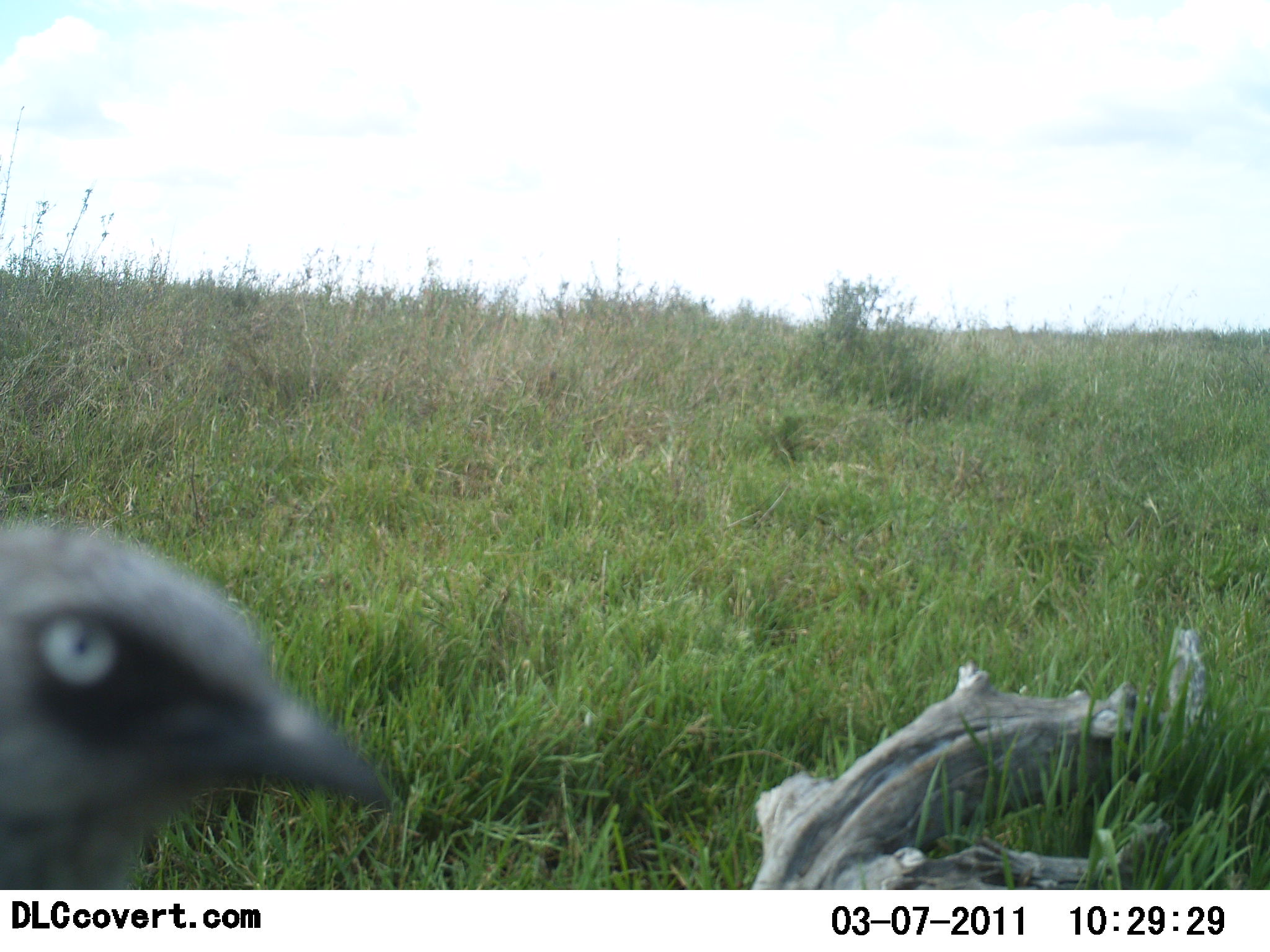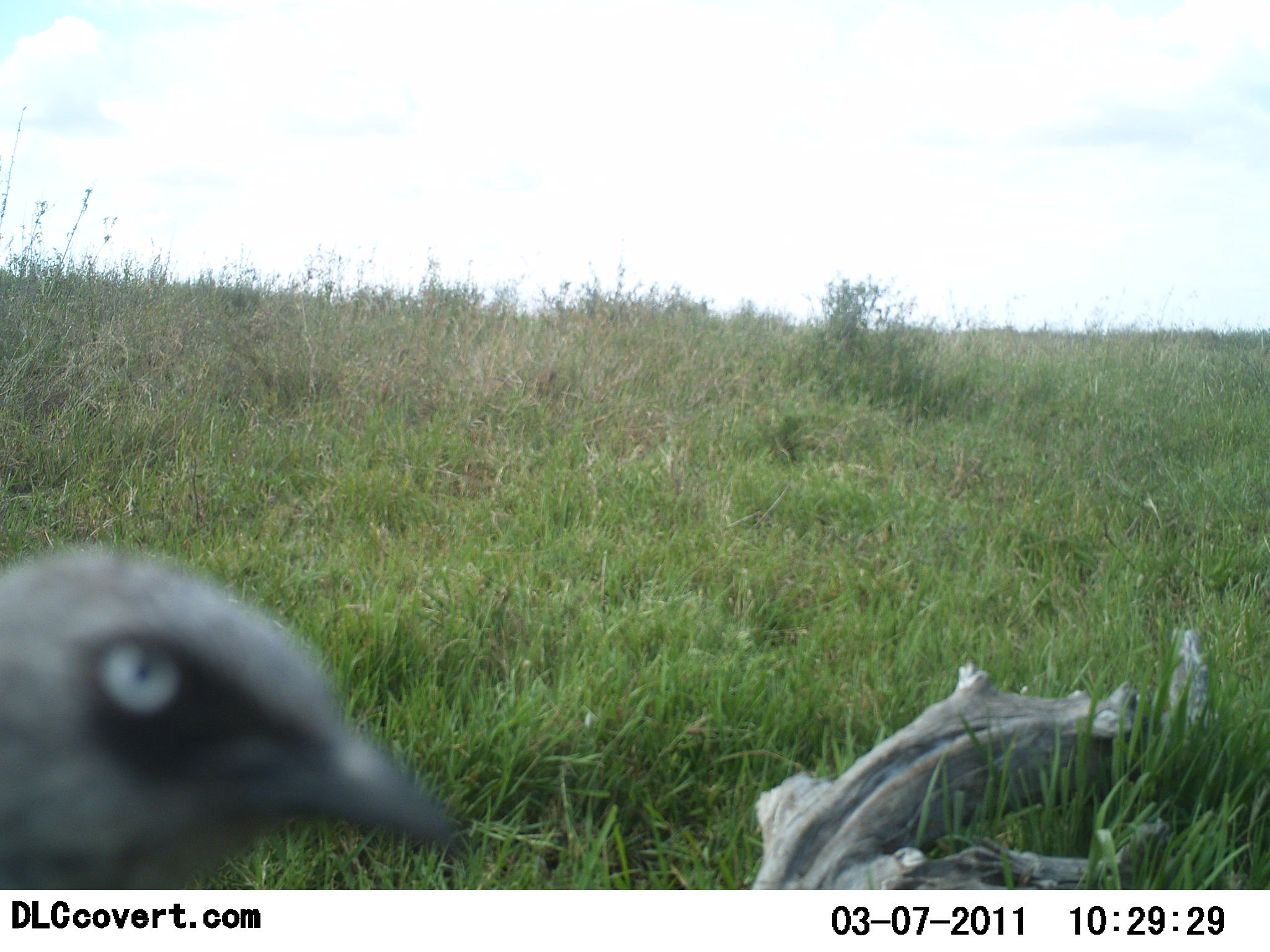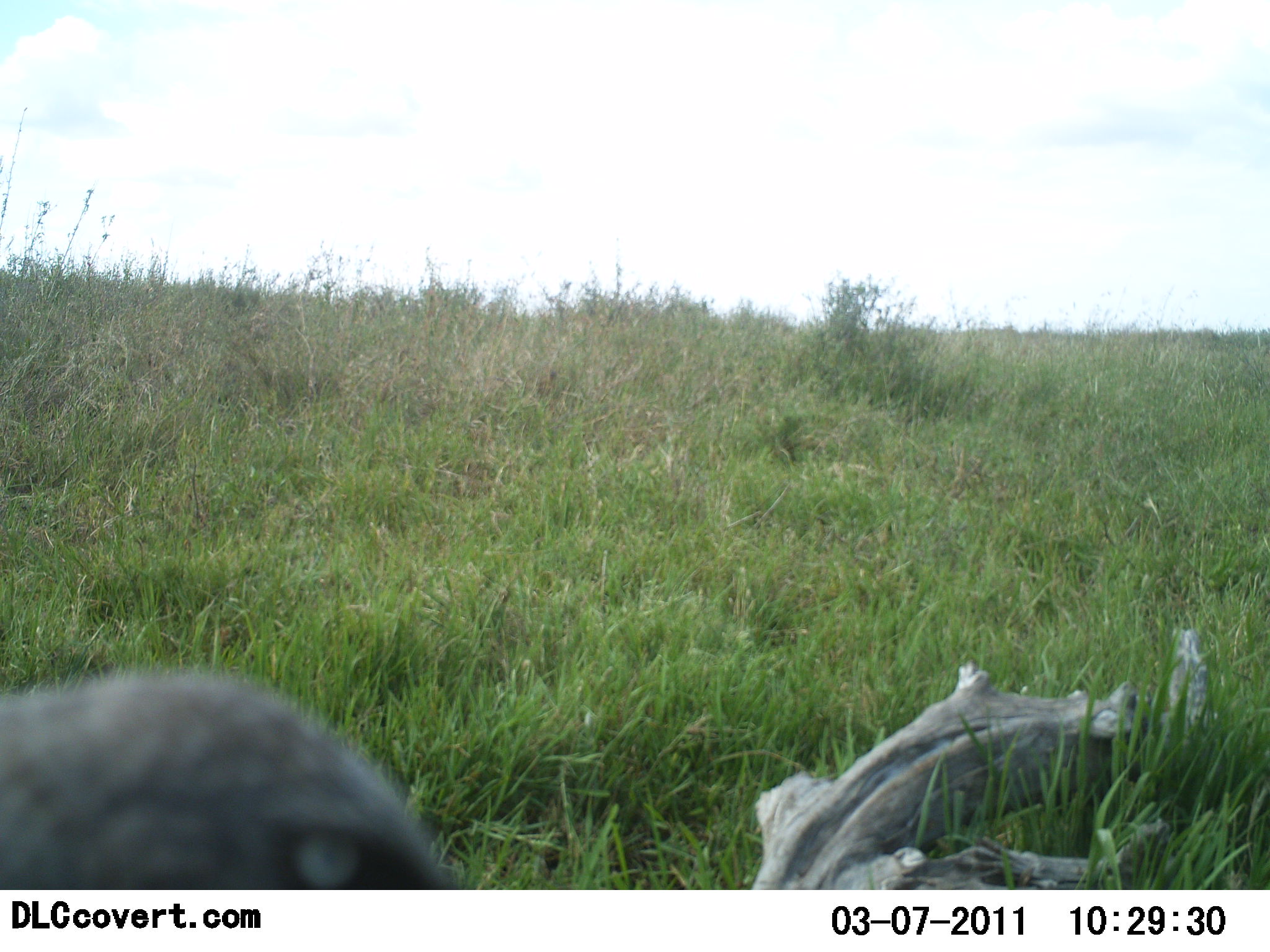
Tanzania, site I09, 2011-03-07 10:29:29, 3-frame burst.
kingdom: Animalia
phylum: Chordata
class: Aves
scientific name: Aves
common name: bird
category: otherbird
Otherbird (bird) (Aves), count 1. Behavior (volunteer vote fractions): standing 83%, resting 0%, moving 17%, interacting 0%. Young present (vote fraction): 0%. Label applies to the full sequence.